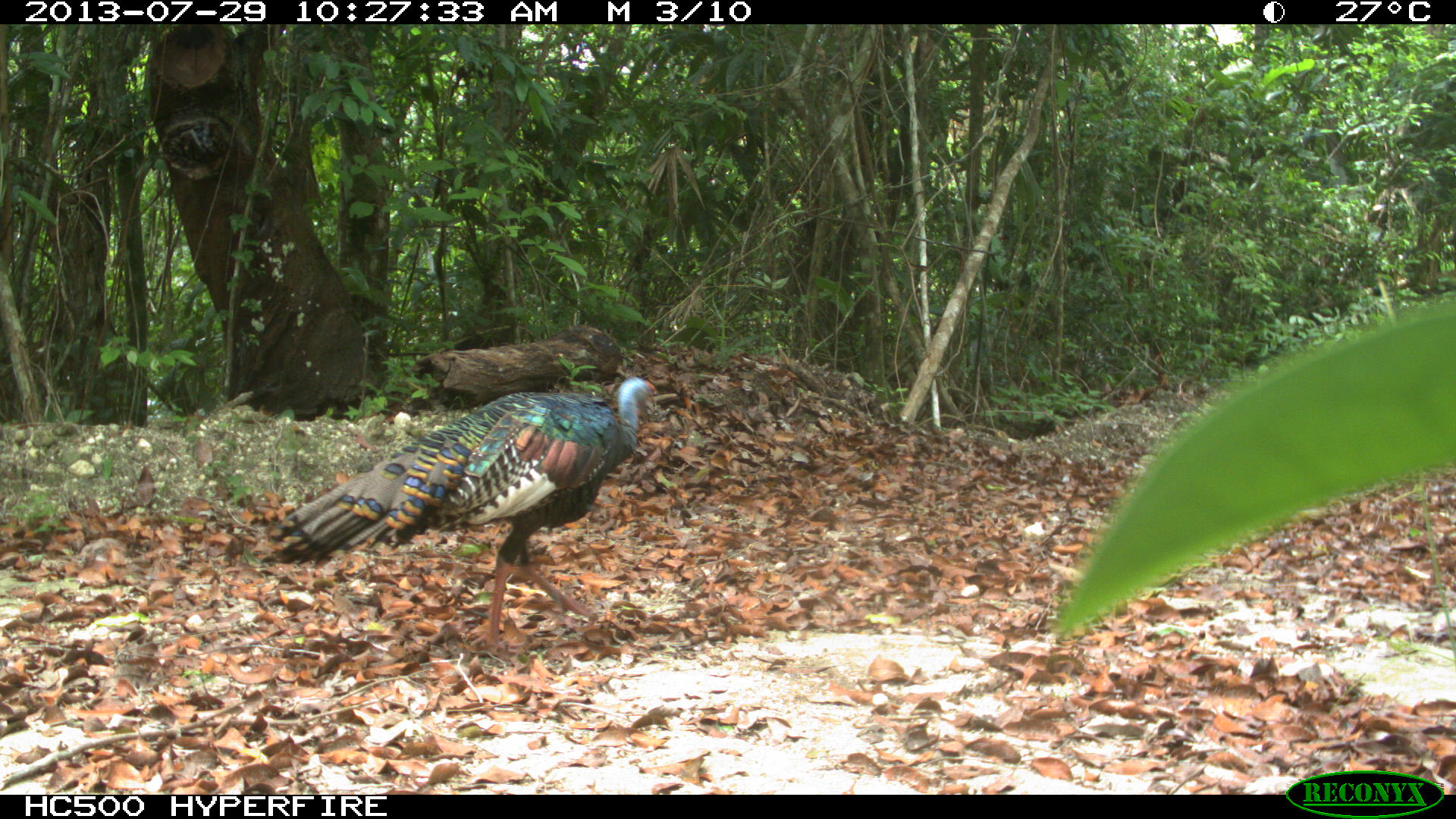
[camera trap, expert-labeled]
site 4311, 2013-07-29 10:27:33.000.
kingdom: Animalia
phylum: Chordata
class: Aves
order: Galliformes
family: Phasianidae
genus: Meleagris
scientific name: Meleagris ocellata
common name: ocellated turkey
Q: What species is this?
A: Meleagris ocellata (ocellated turkey).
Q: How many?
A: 2.